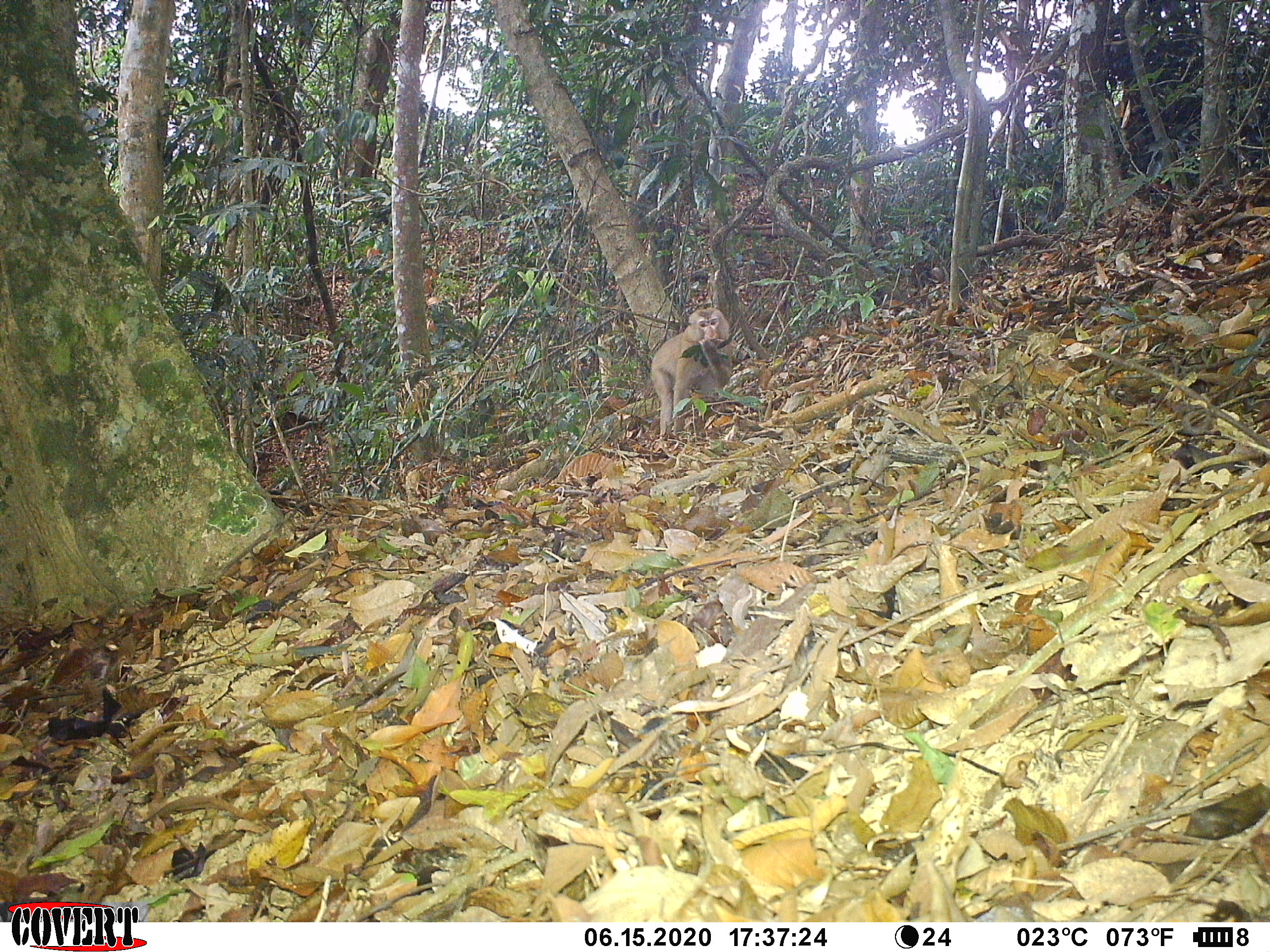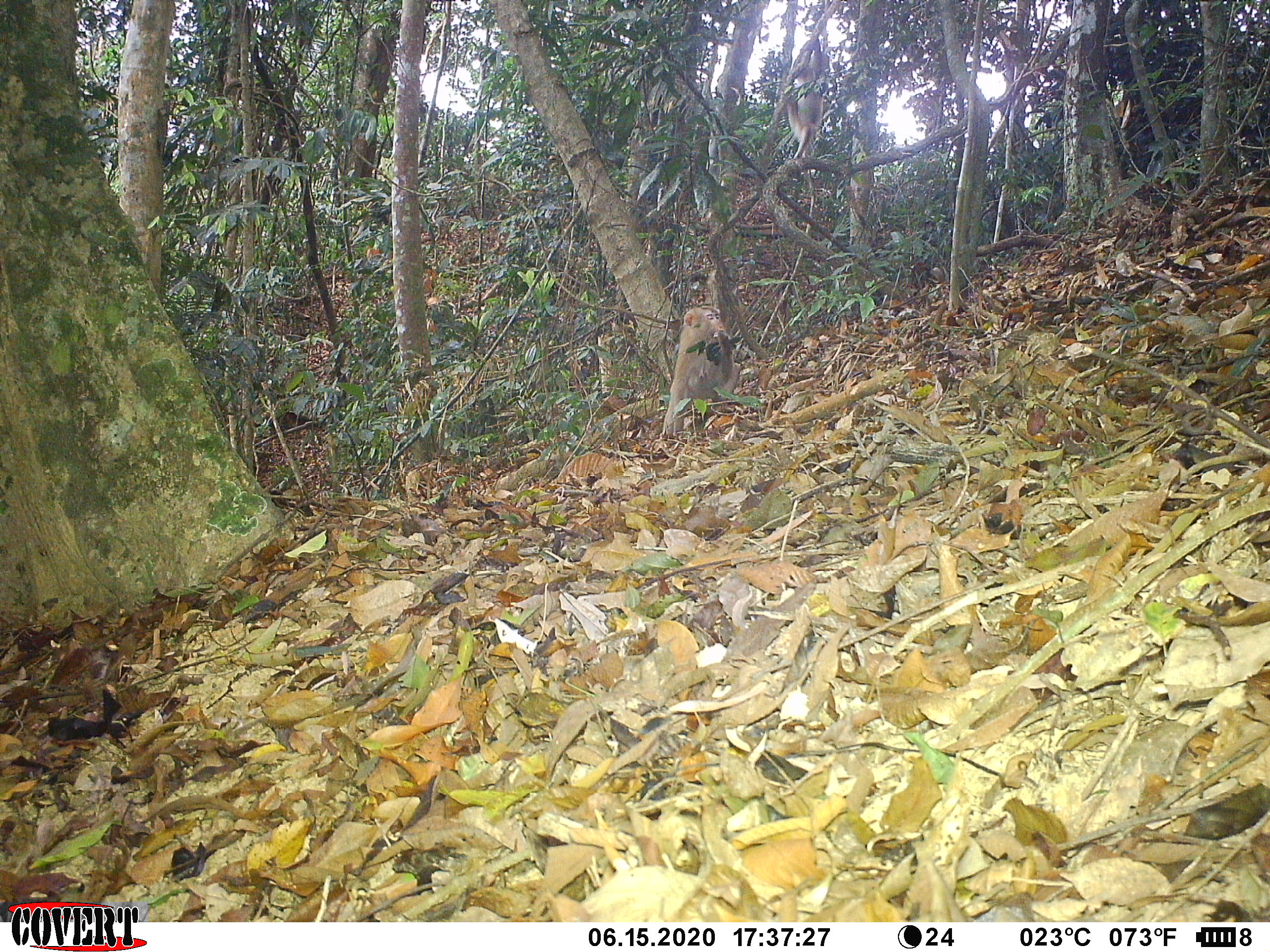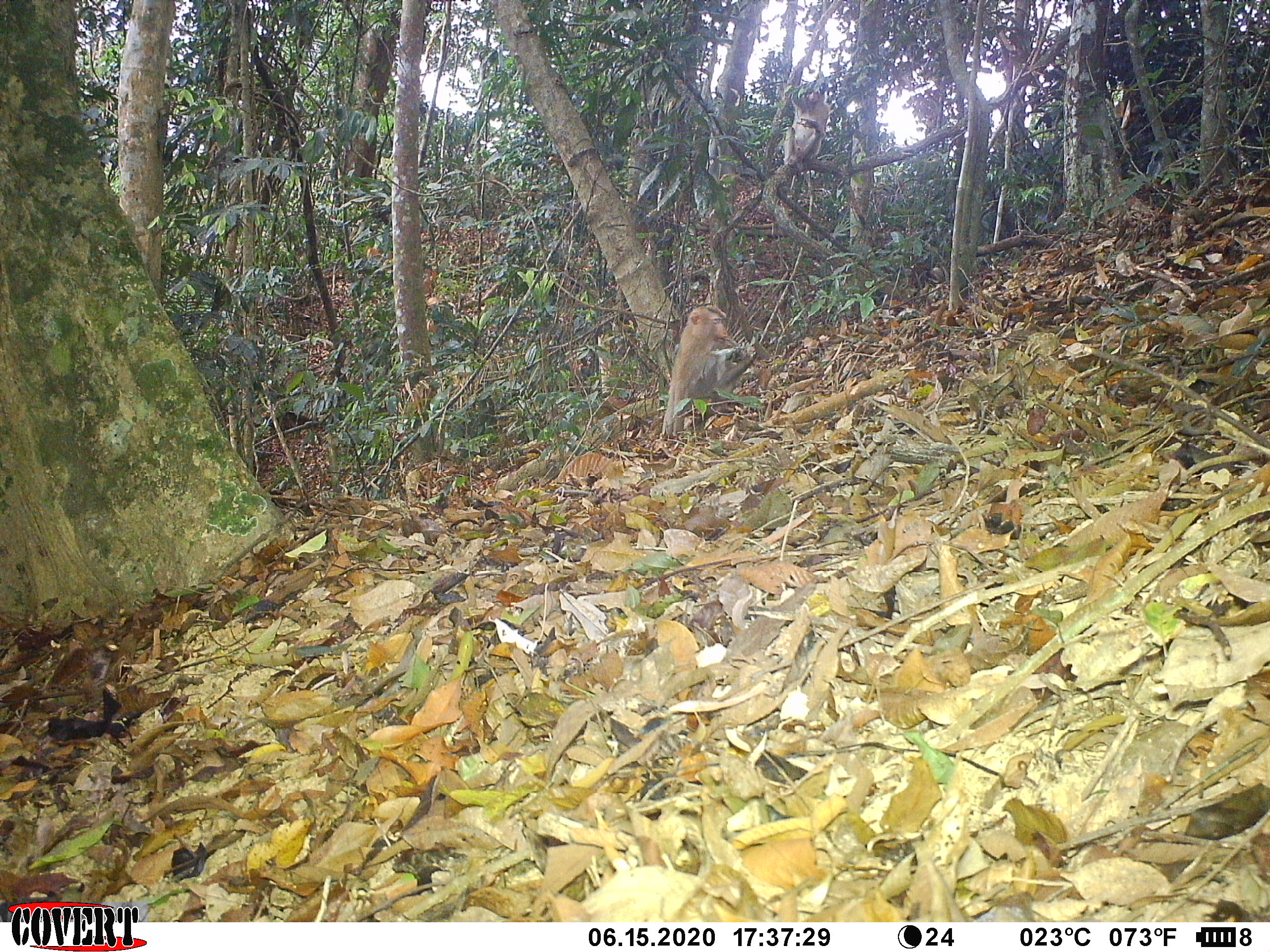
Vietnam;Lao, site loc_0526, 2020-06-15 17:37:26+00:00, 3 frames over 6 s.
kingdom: Animalia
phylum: Chordata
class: Mammalia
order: Primates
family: Cercopithecidae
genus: Macaca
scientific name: Macaca nemestrina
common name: pig-tailed macaque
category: pig tailed macaque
Pig tailed macaque (pig-tailed macaque) (Macaca nemestrina). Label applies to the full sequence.